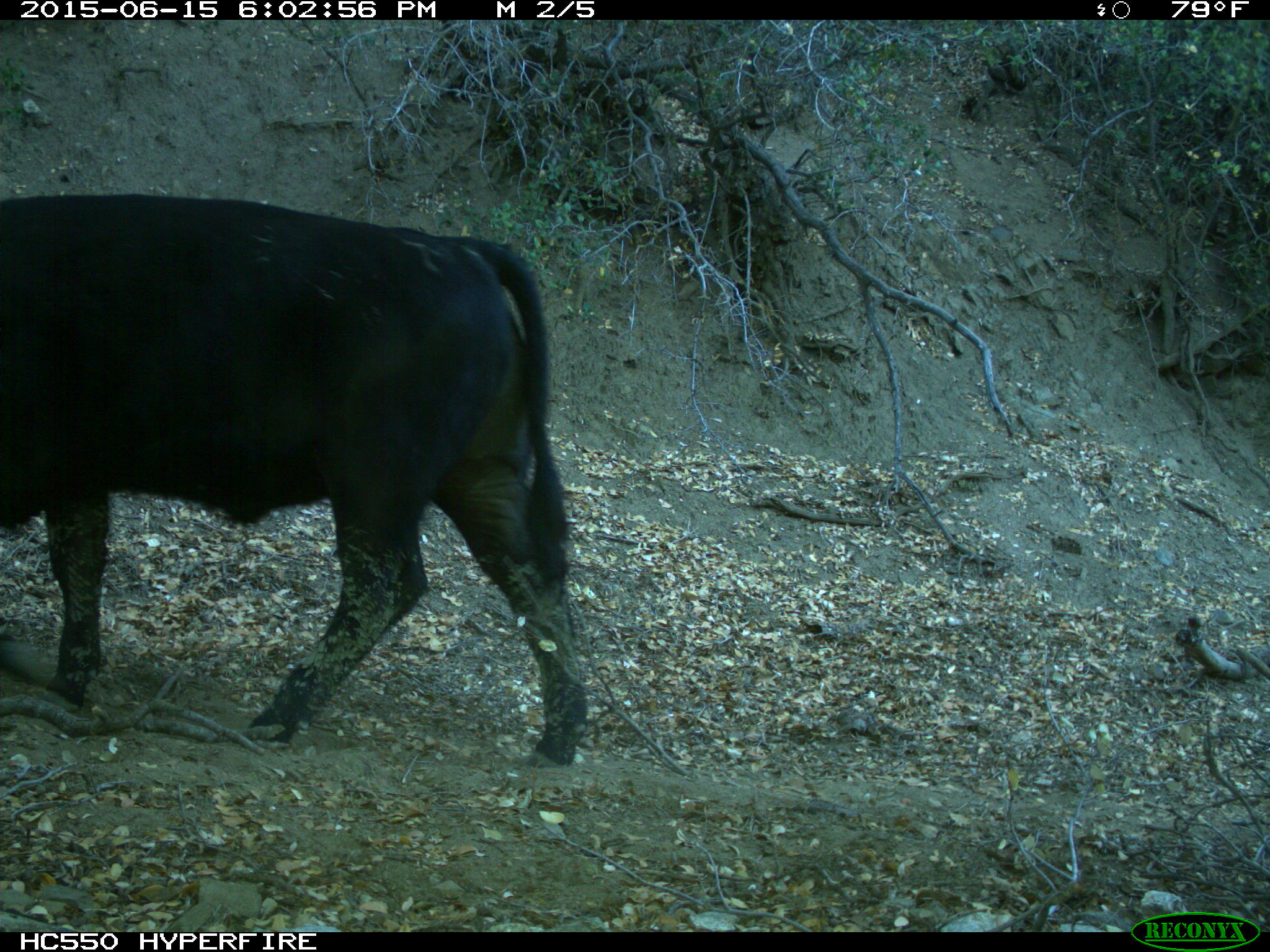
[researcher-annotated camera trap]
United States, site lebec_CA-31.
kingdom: Animalia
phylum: Chordata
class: Mammalia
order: Artiodactyla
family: Bovidae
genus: Bos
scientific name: Bos taurus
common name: domestic cow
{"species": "Bos taurus (domestic cow)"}